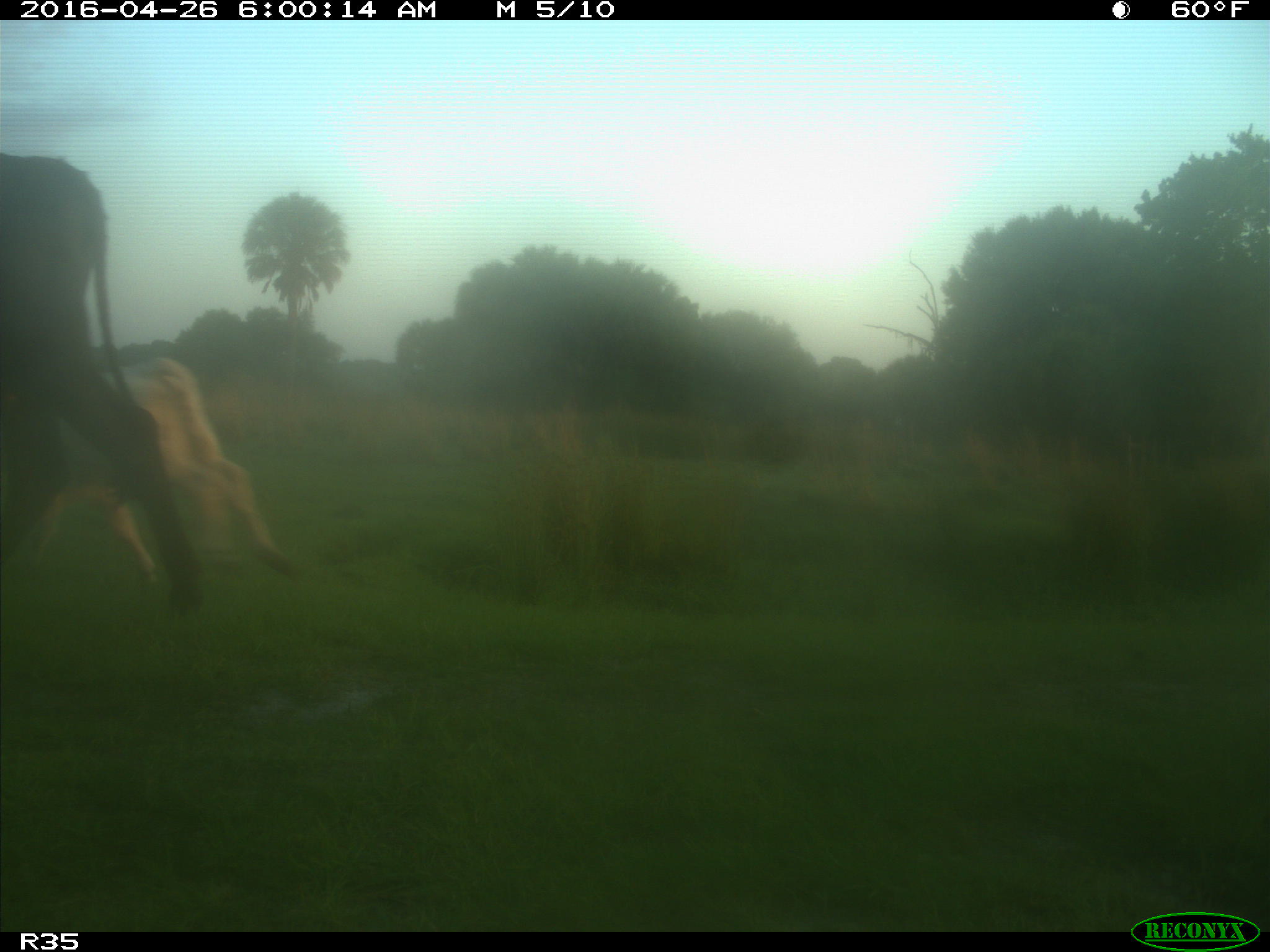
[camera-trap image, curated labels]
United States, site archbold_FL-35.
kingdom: Animalia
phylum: Chordata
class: Mammalia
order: Artiodactyla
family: Bovidae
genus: Bos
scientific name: Bos taurus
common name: domestic cow